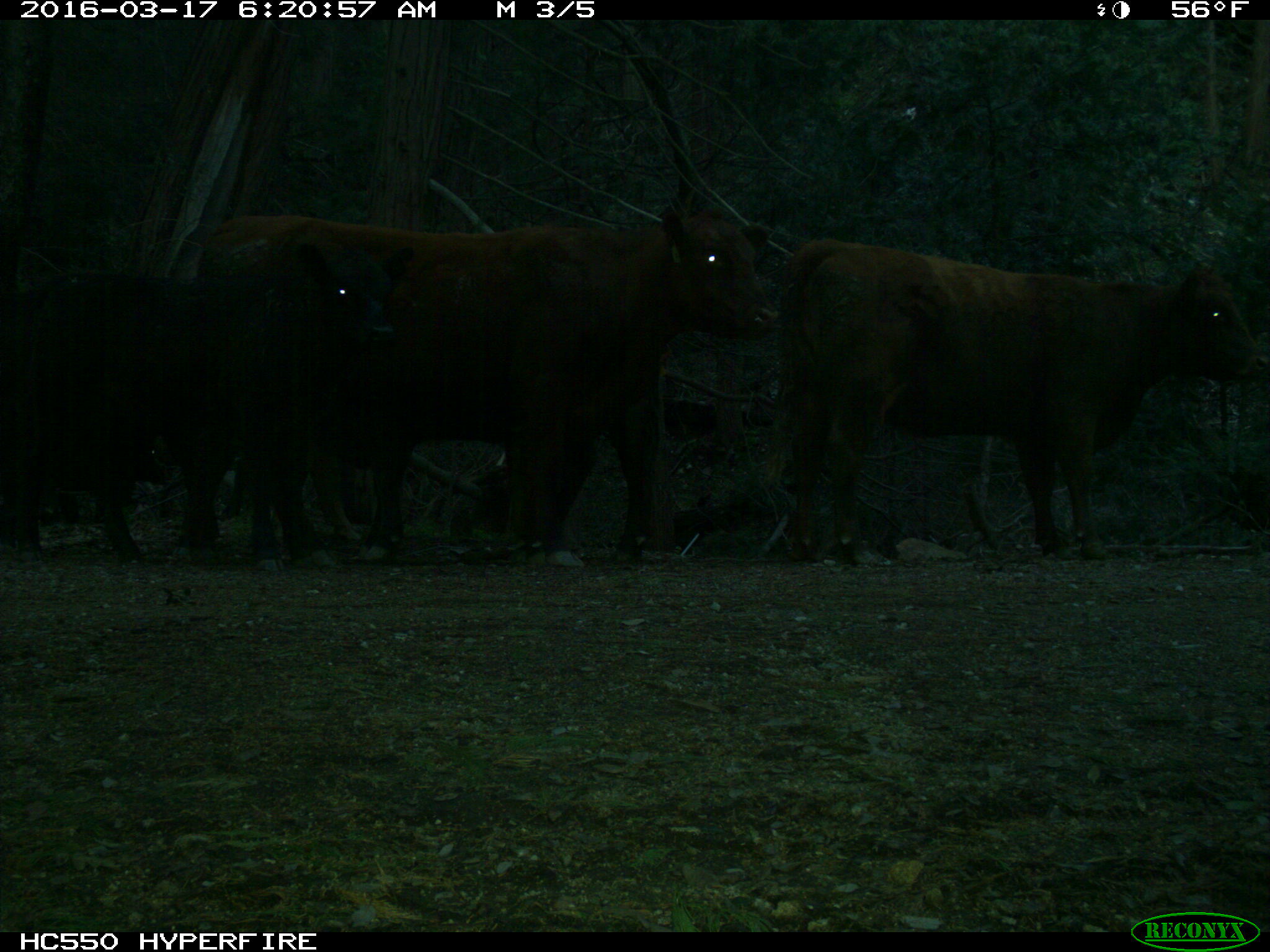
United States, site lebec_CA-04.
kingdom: Animalia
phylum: Chordata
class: Mammalia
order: Artiodactyla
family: Bovidae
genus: Bos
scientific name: Bos taurus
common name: domestic cow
Bos taurus (domestic cow).